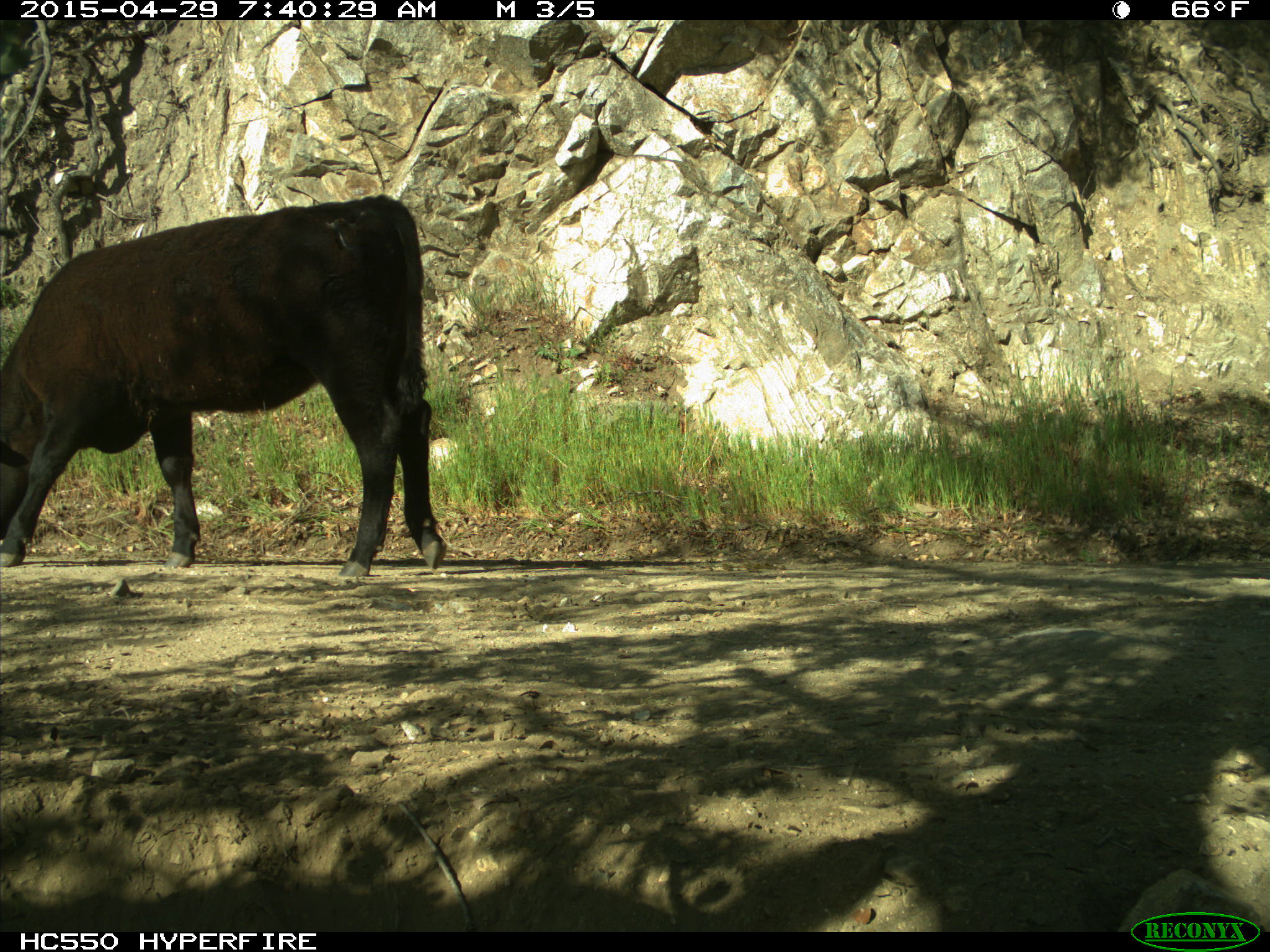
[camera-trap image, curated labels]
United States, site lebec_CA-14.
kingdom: Animalia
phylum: Chordata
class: Mammalia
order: Artiodactyla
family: Bovidae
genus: Bos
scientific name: Bos taurus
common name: domestic cow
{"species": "Bos taurus (domestic cow)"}